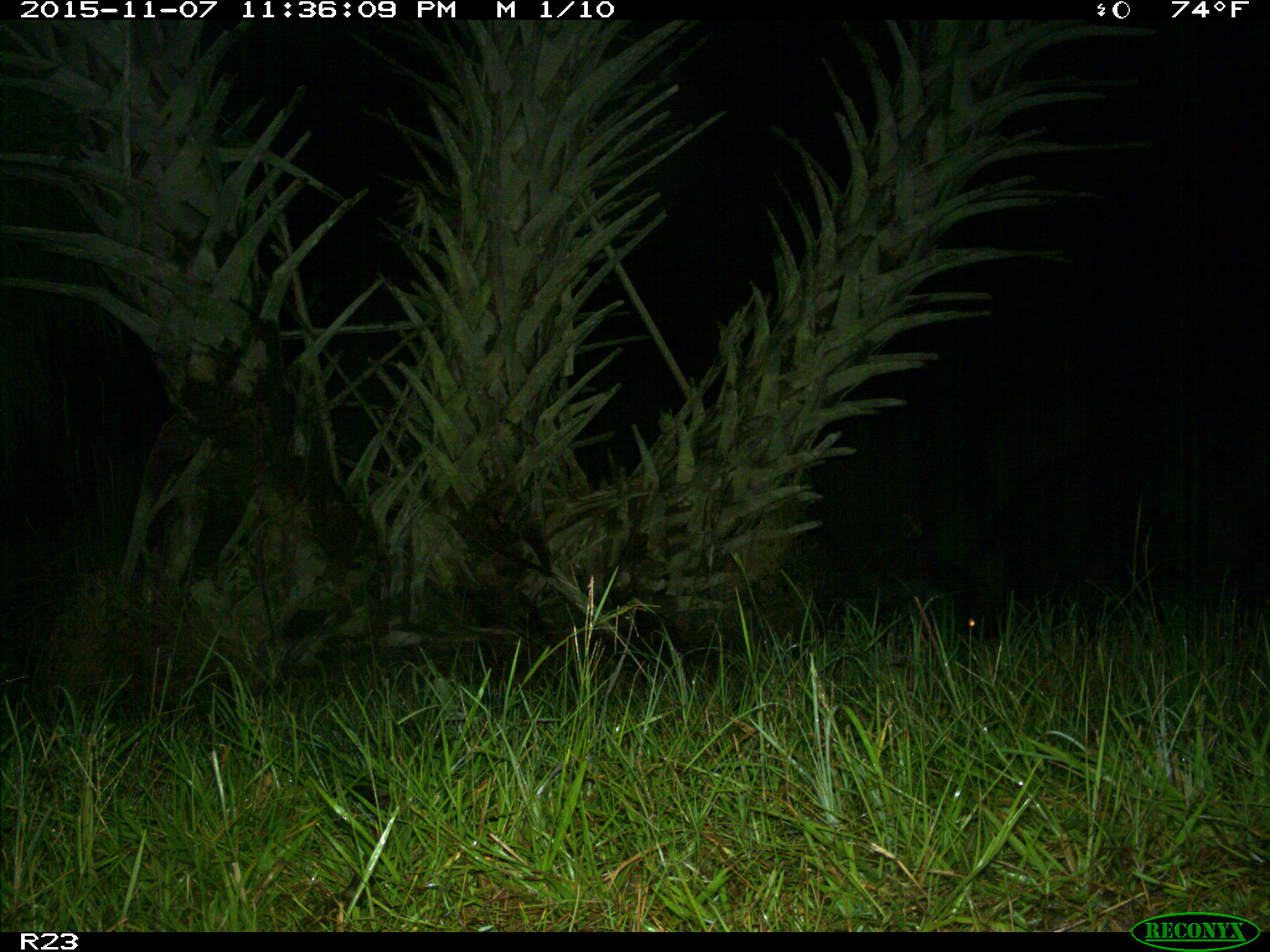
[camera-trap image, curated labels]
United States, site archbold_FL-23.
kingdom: Animalia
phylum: Chordata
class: Mammalia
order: Artiodactyla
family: Suidae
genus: Sus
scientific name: Sus scrofa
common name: wild boar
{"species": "Sus scrofa (wild boar)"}